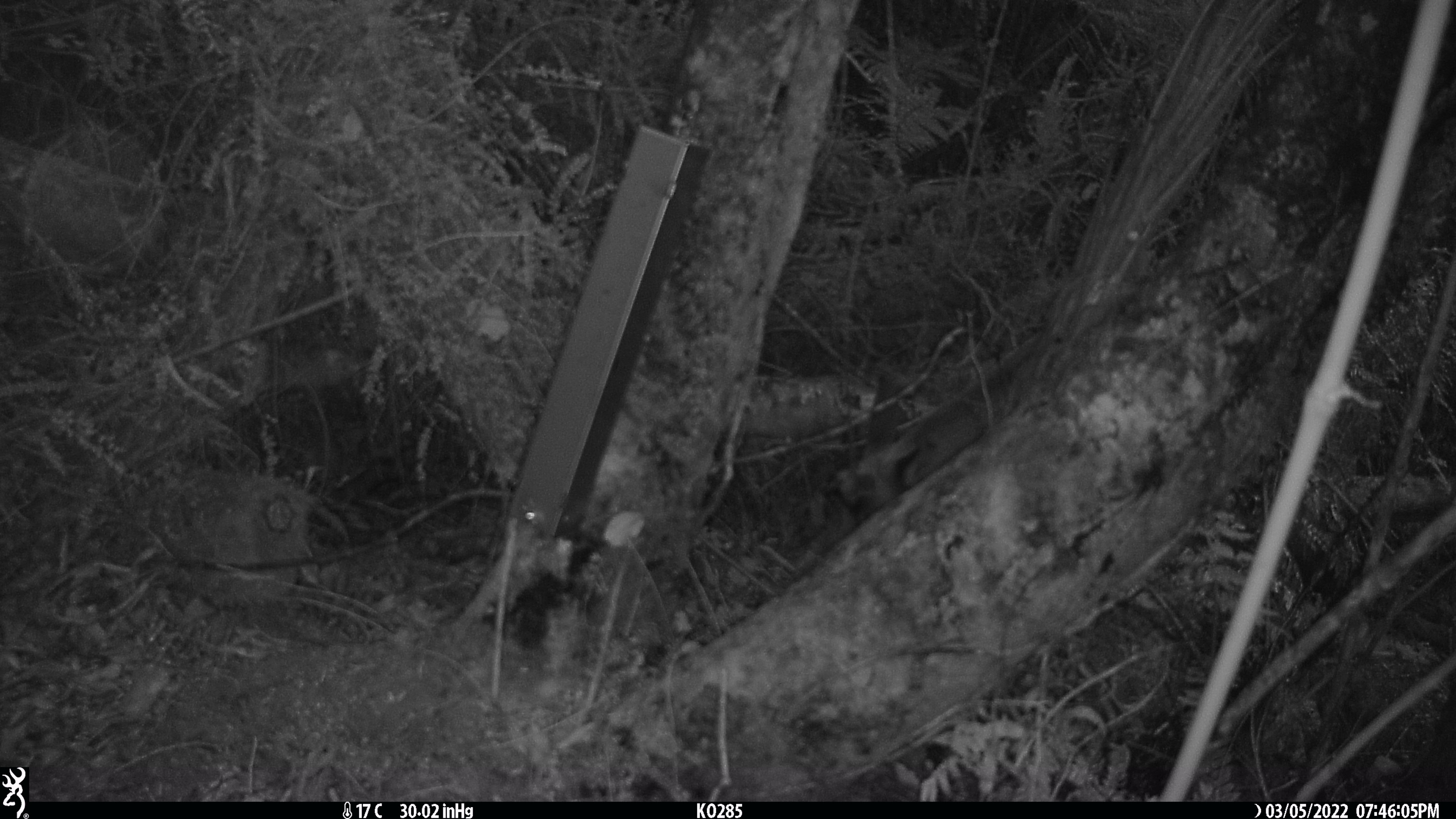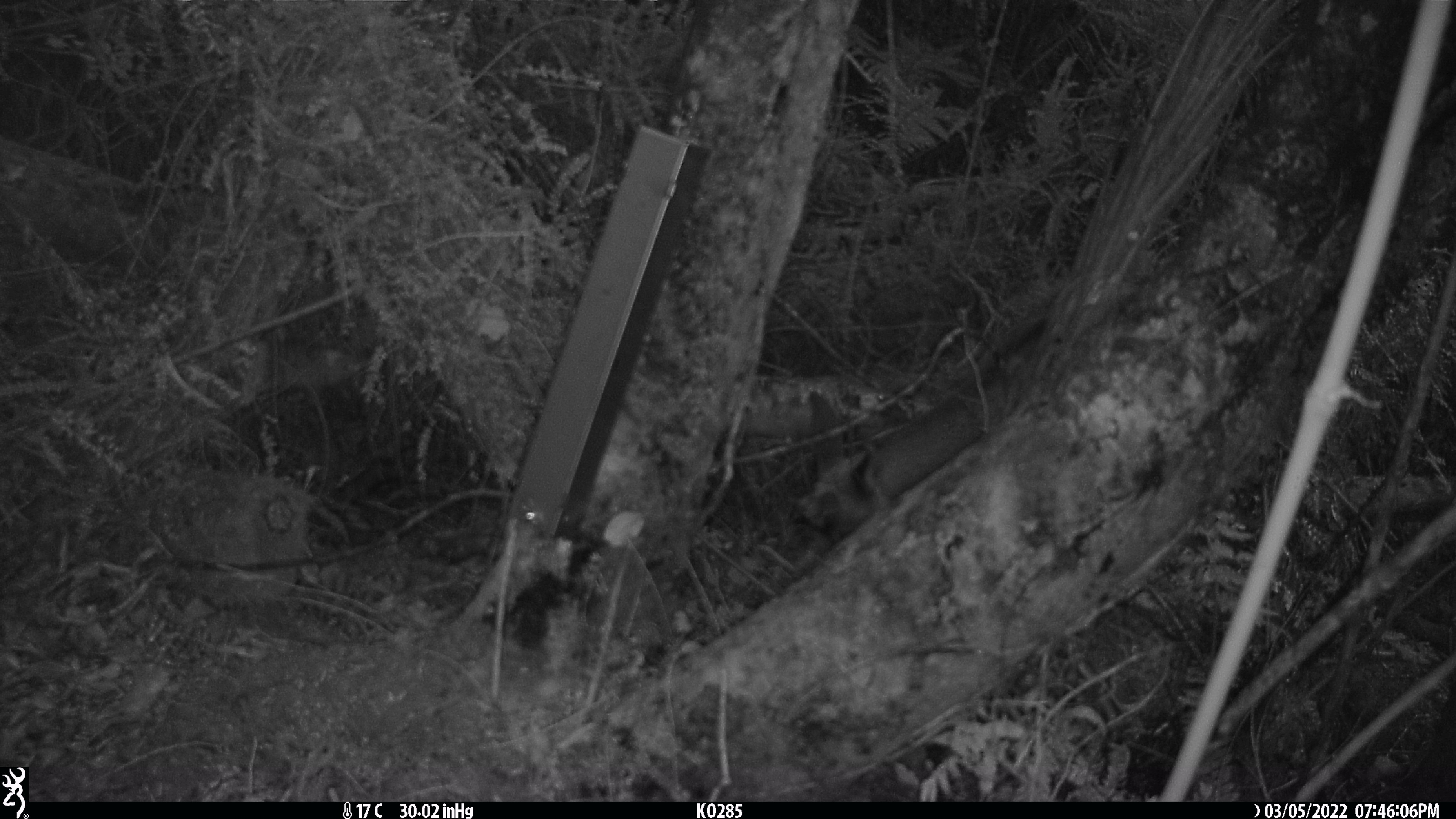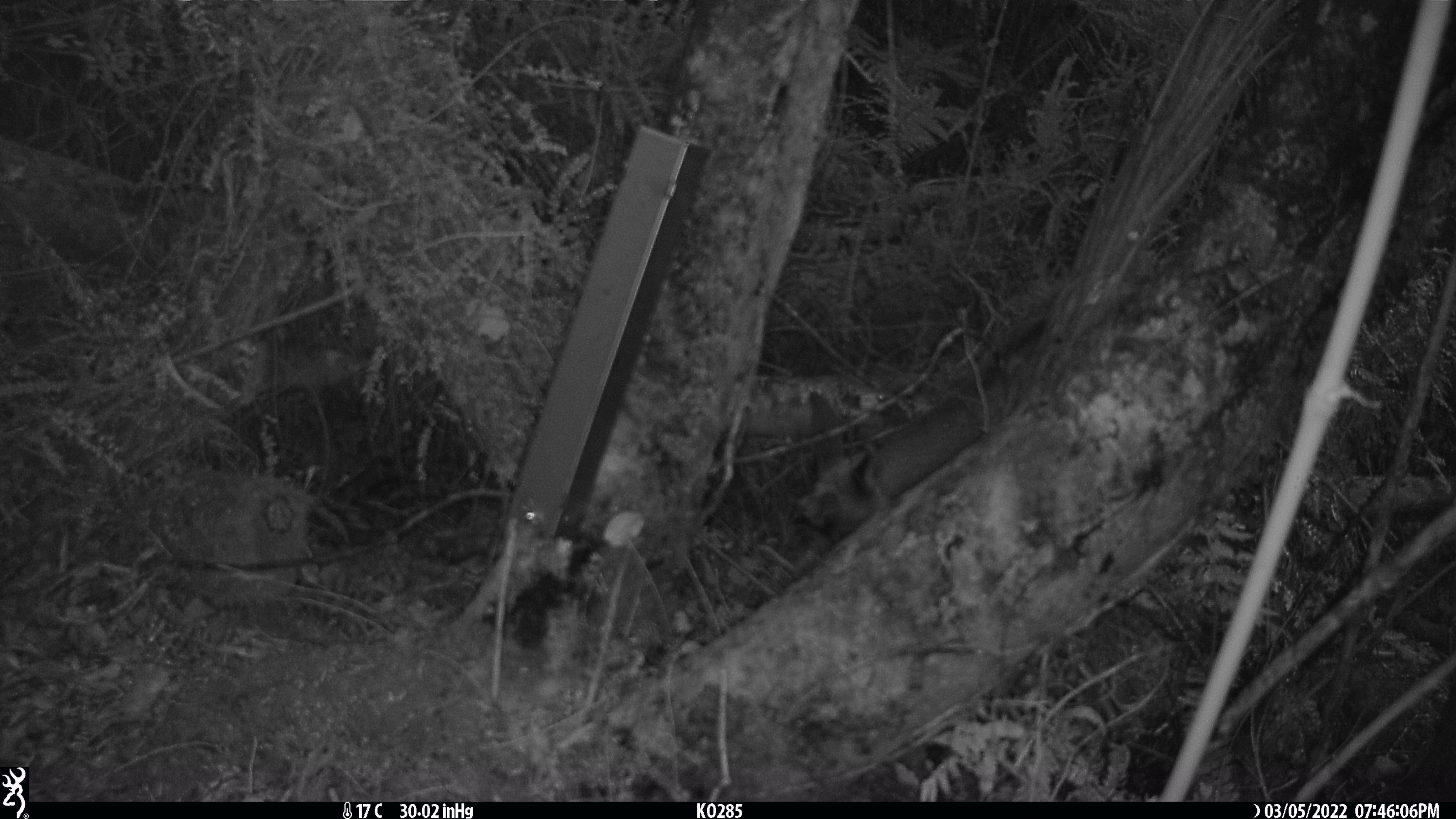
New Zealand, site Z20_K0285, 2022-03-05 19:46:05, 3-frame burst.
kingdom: Animalia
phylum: Chordata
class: Mammalia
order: Artiodactyla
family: Bovidae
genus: Rupicapra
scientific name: Rupicapra rupicapra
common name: alpine chamois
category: chamois